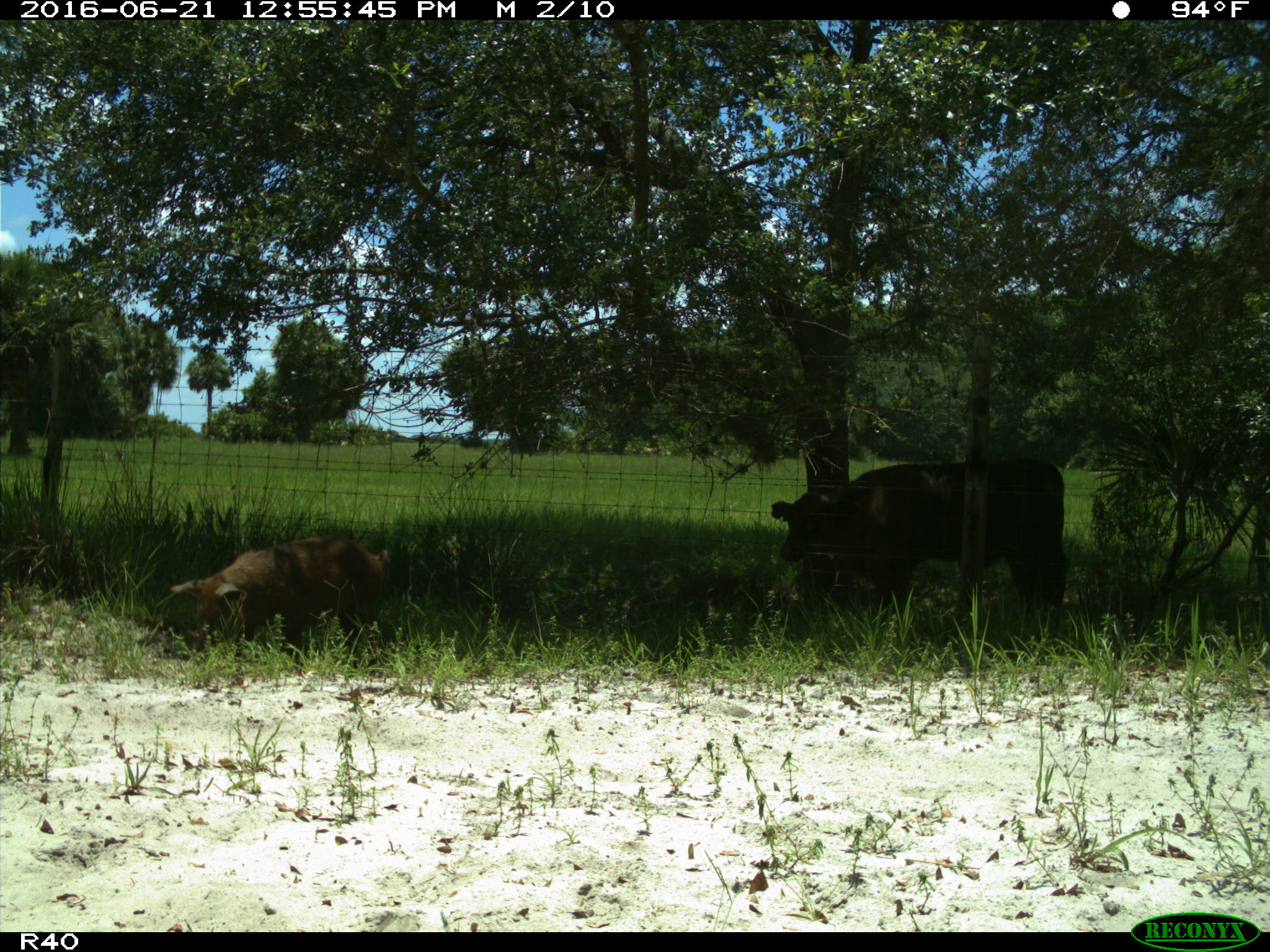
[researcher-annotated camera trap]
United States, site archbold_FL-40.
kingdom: Animalia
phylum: Chordata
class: Mammalia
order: Artiodactyla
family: Suidae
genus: Sus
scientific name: Sus scrofa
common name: wild boar